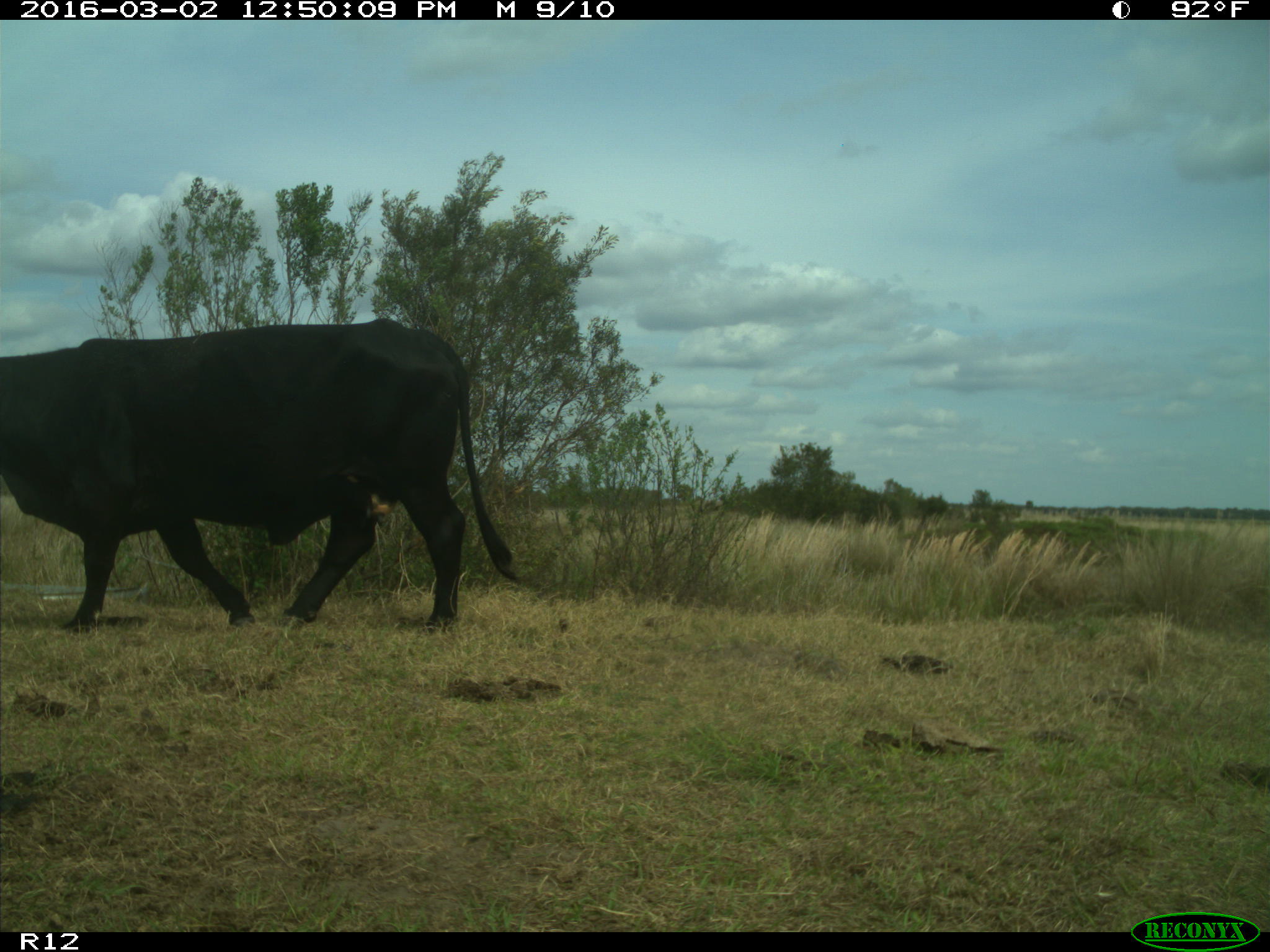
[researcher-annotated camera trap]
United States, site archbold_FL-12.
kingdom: Animalia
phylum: Chordata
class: Mammalia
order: Artiodactyla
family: Bovidae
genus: Bos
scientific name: Bos taurus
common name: domestic cow